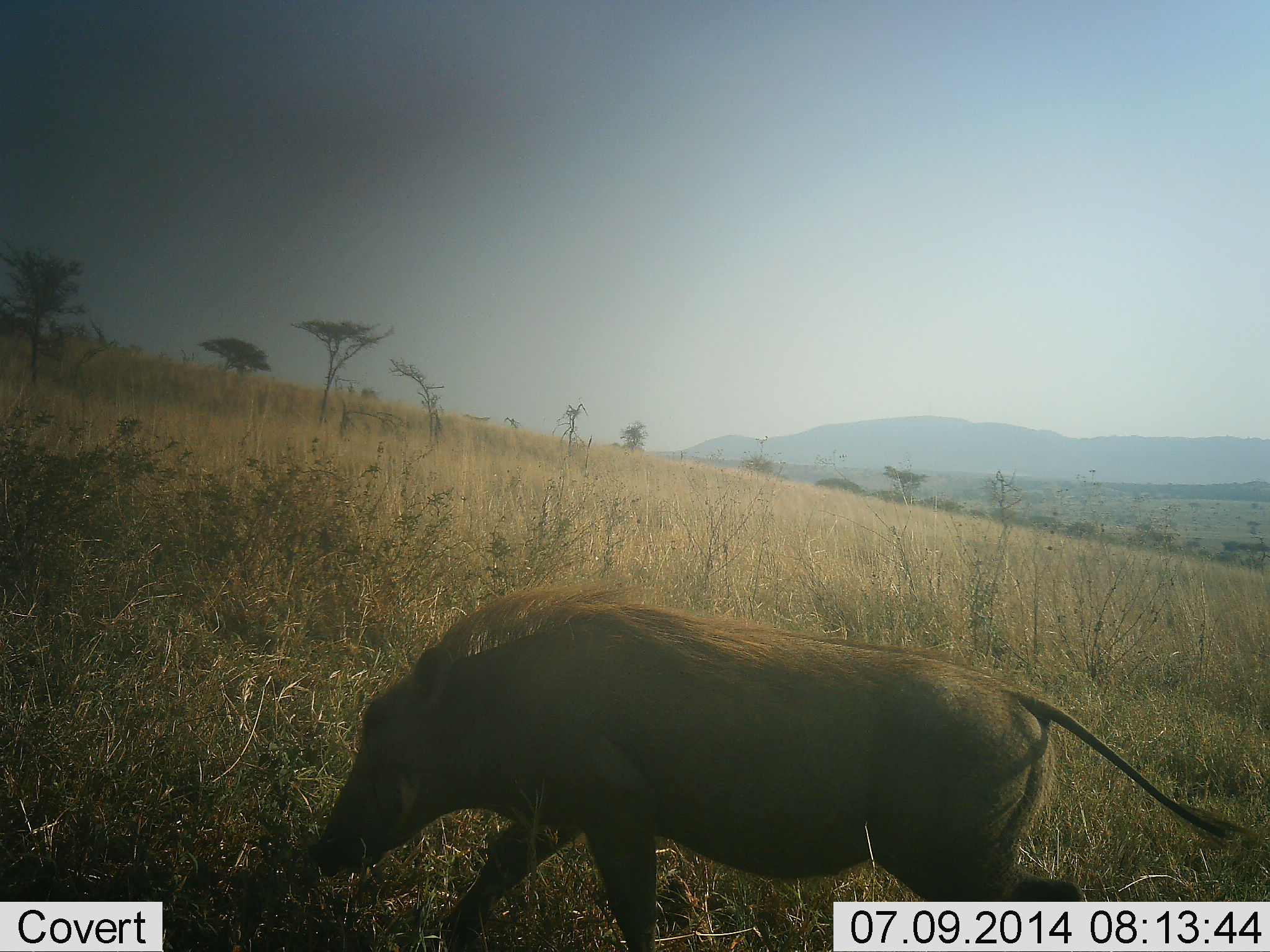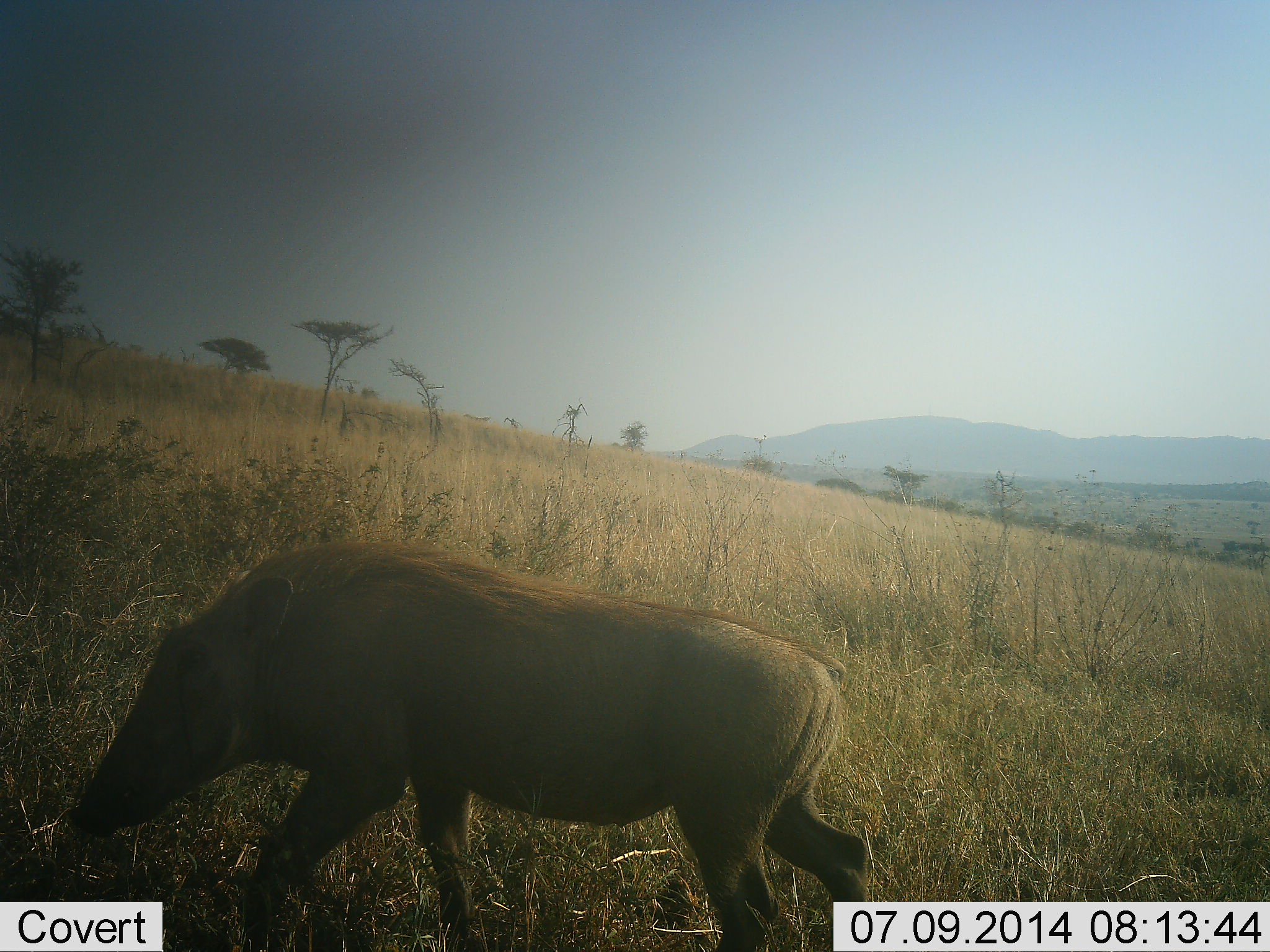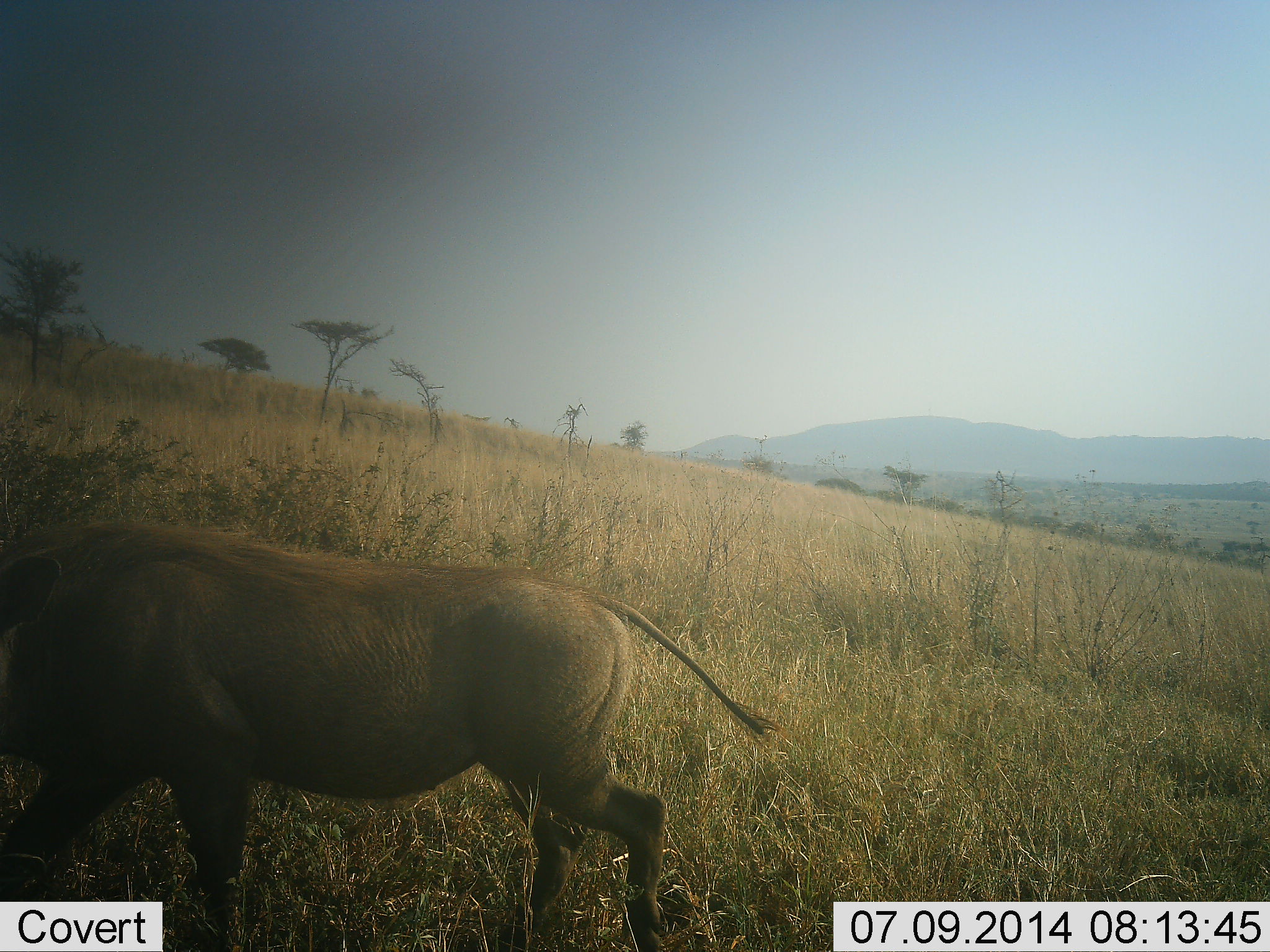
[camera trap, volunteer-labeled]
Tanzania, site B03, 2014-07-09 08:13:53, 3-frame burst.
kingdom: Animalia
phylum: Chordata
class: Mammalia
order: Artiodactyla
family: Suidae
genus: Phacochoerus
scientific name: Phacochoerus africanus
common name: warthog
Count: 1.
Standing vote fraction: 0%.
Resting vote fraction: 0%.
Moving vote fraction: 90%.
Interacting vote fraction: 0%.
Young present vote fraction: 0%.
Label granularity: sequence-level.